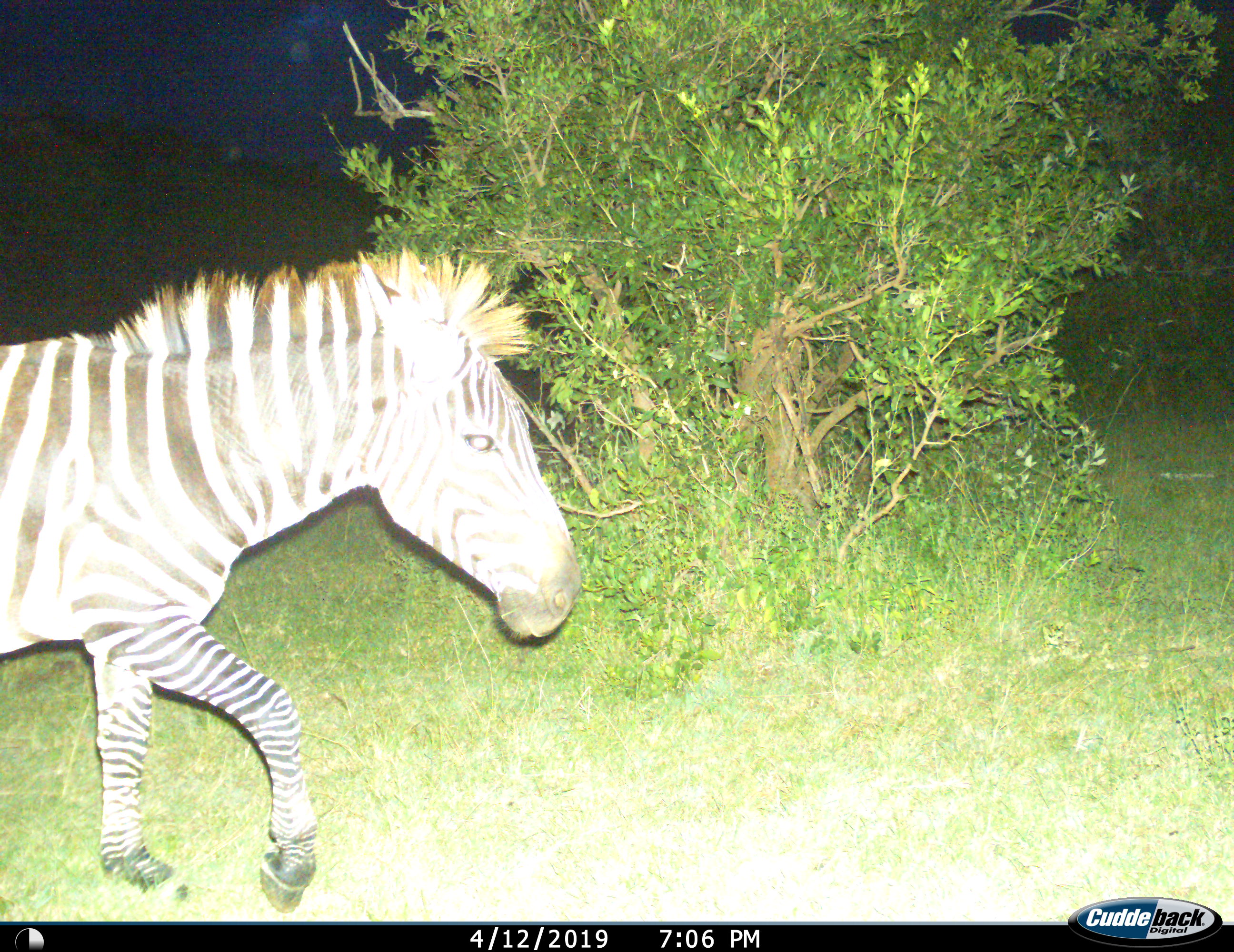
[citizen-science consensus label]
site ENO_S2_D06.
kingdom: Animalia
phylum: Chordata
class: Mammalia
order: Perissodactyla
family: Equidae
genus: Equus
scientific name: Equus quagga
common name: plains zebra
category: zebraplains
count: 1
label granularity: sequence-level